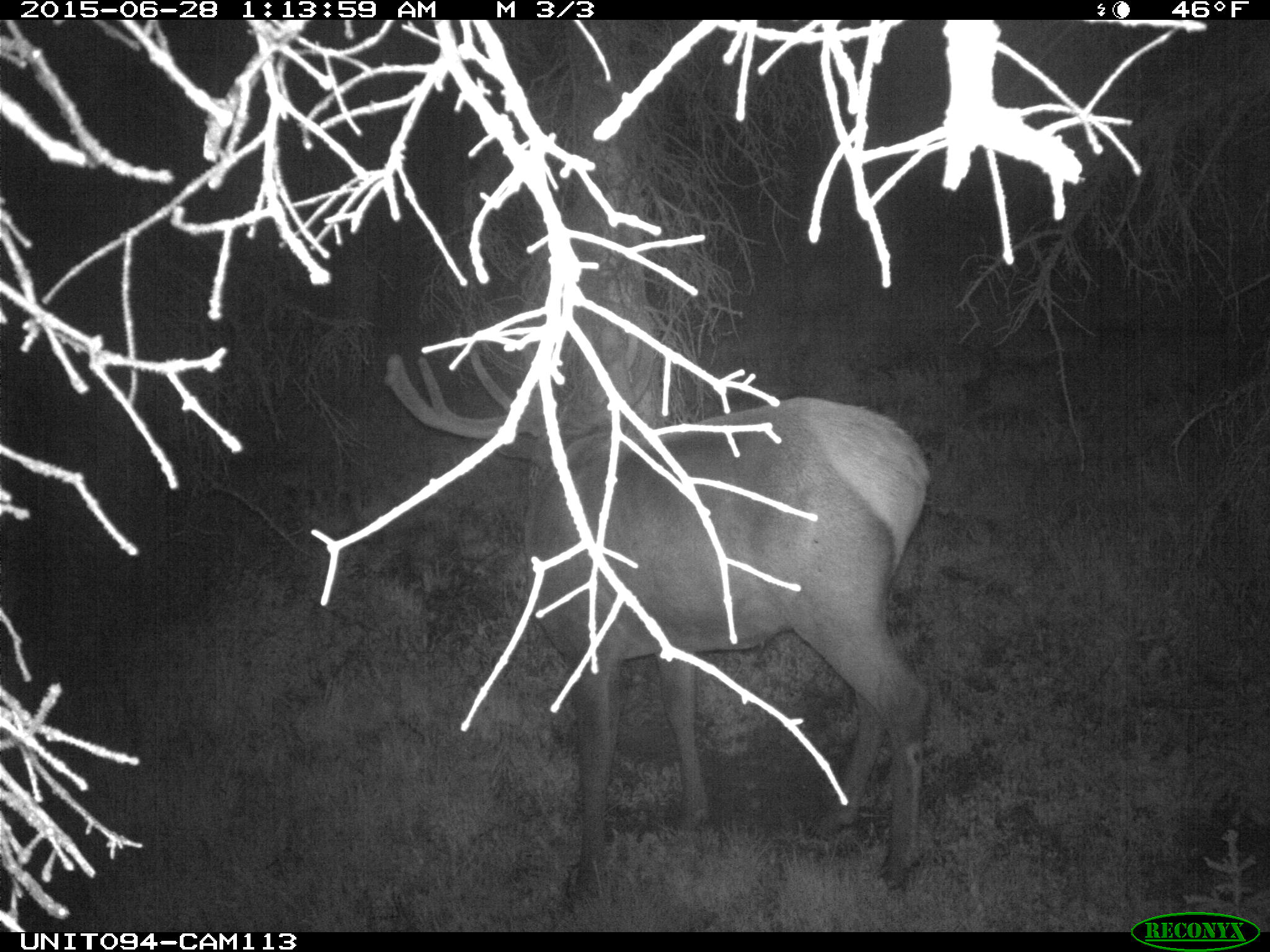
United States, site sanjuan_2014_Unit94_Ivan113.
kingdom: Animalia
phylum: Chordata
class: Mammalia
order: Artiodactyla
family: Cervidae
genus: Cervus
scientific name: Cervus elaphus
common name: red deer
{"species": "Cervus elaphus (red deer)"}